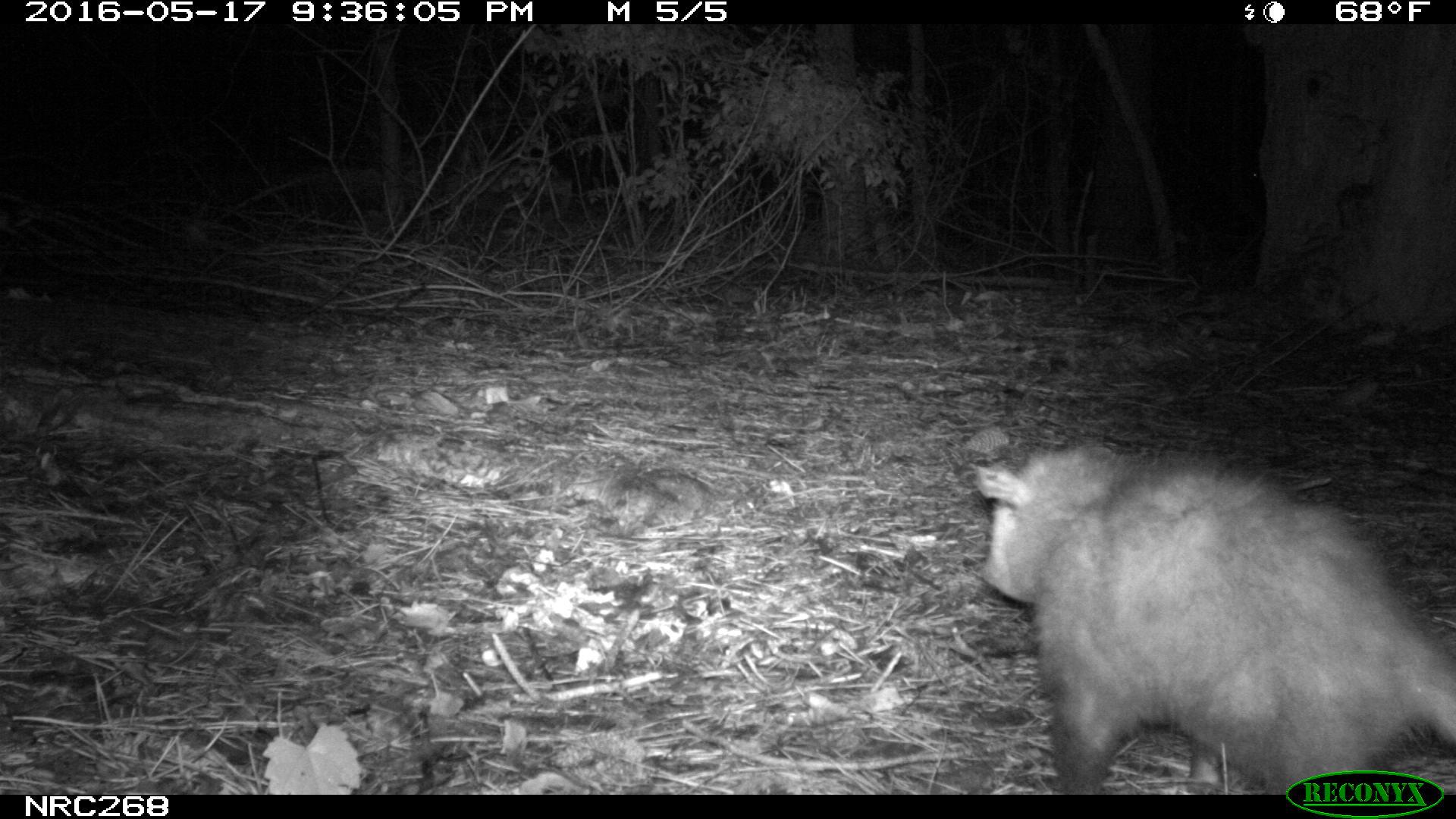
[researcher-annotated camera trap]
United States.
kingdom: Animalia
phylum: Chordata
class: Mammalia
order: Didelphimorphia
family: Didelphidae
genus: Didelphis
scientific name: Didelphis virginiana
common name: virginia opossum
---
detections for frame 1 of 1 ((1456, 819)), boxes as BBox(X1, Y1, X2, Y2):
Virginia Opossum: BBox(965, 429, 1456, 797)